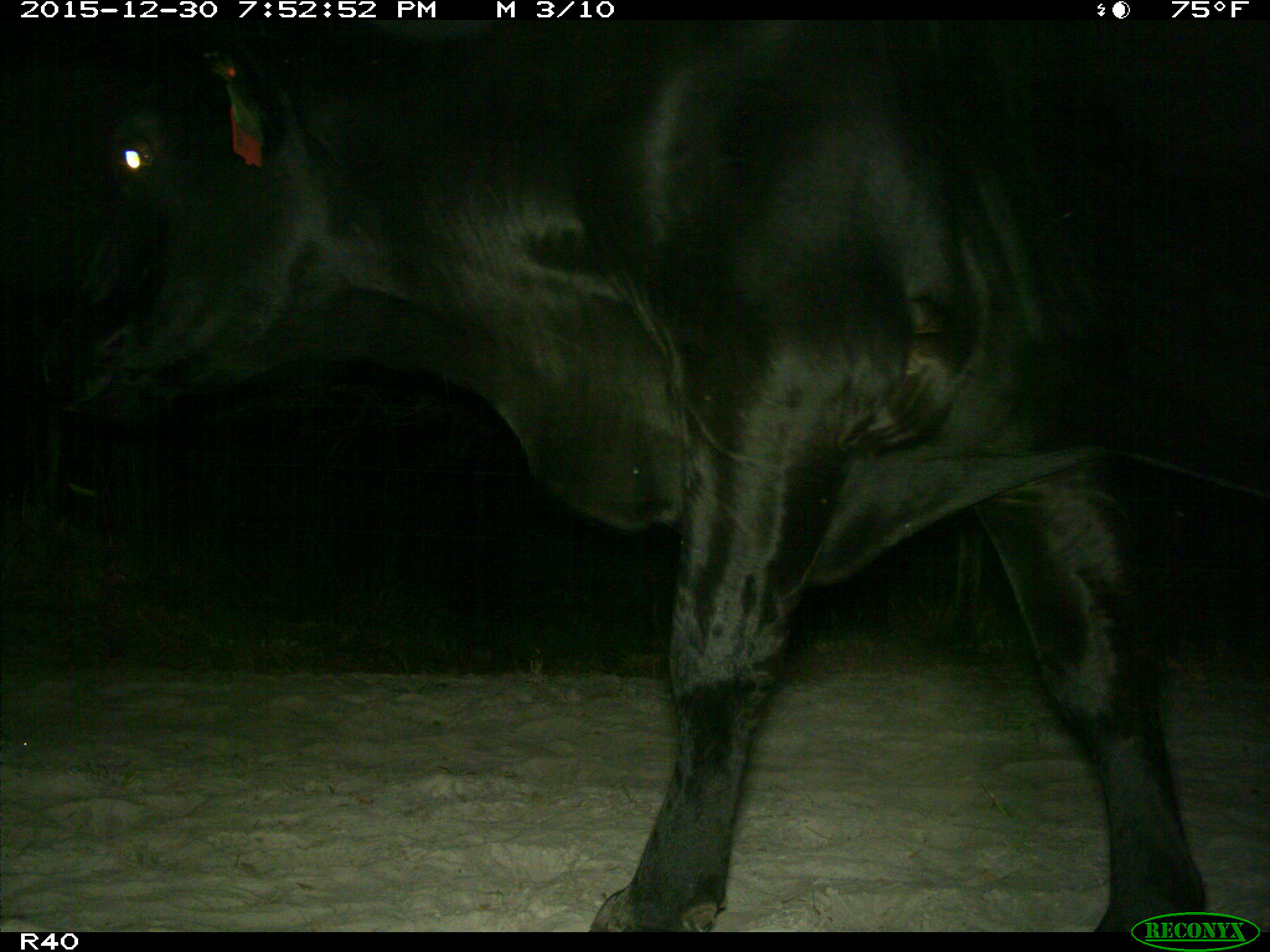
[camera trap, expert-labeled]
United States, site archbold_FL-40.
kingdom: Animalia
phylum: Chordata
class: Mammalia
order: Artiodactyla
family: Bovidae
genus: Bos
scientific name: Bos taurus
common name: domestic cow